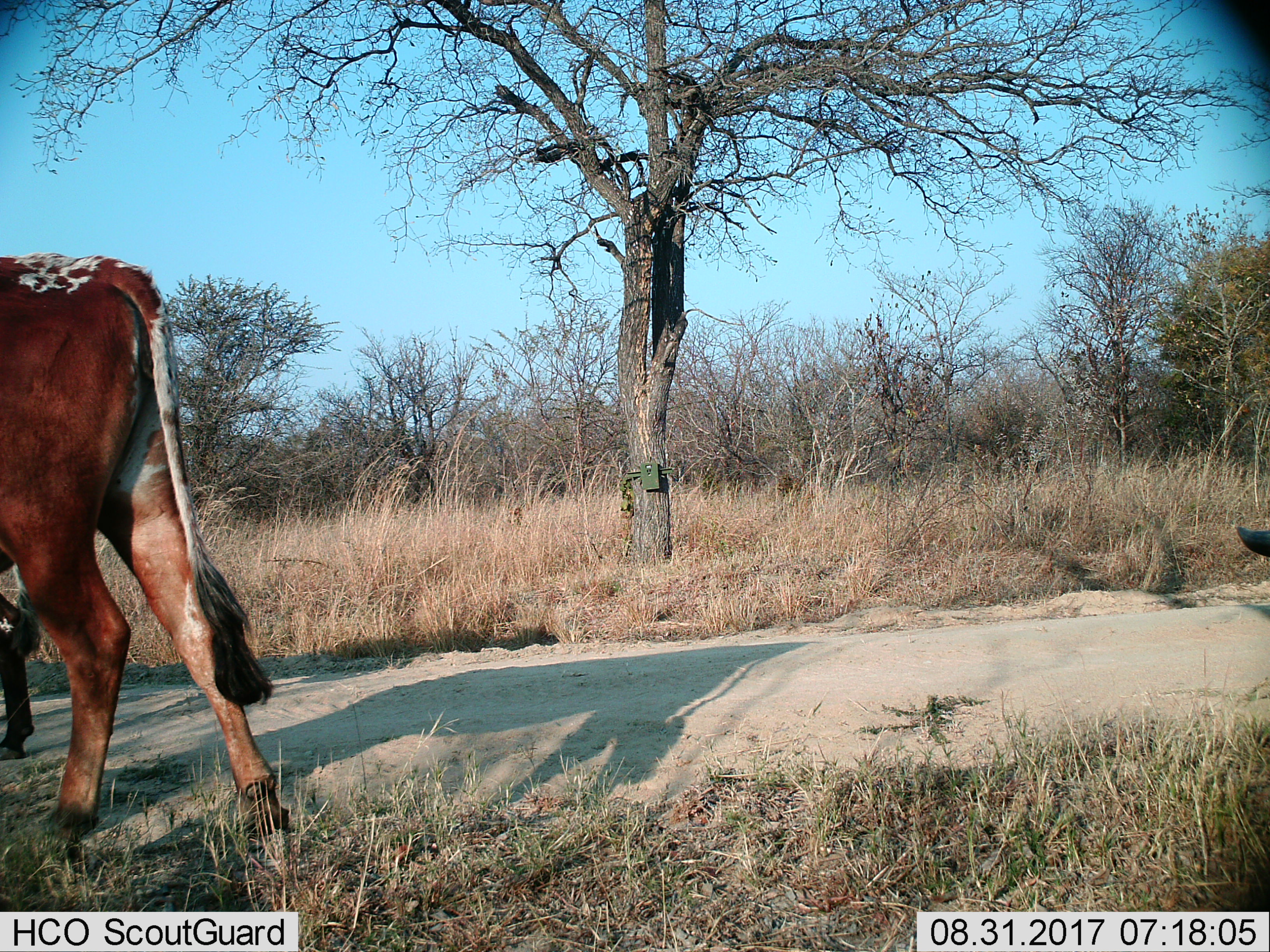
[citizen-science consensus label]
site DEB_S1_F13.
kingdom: Animalia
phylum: Chordata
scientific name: Vertebrata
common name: domestic animal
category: domesticanimal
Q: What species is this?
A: Domesticanimal (domestic animal) (Vertebrata).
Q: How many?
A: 3.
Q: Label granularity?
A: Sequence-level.